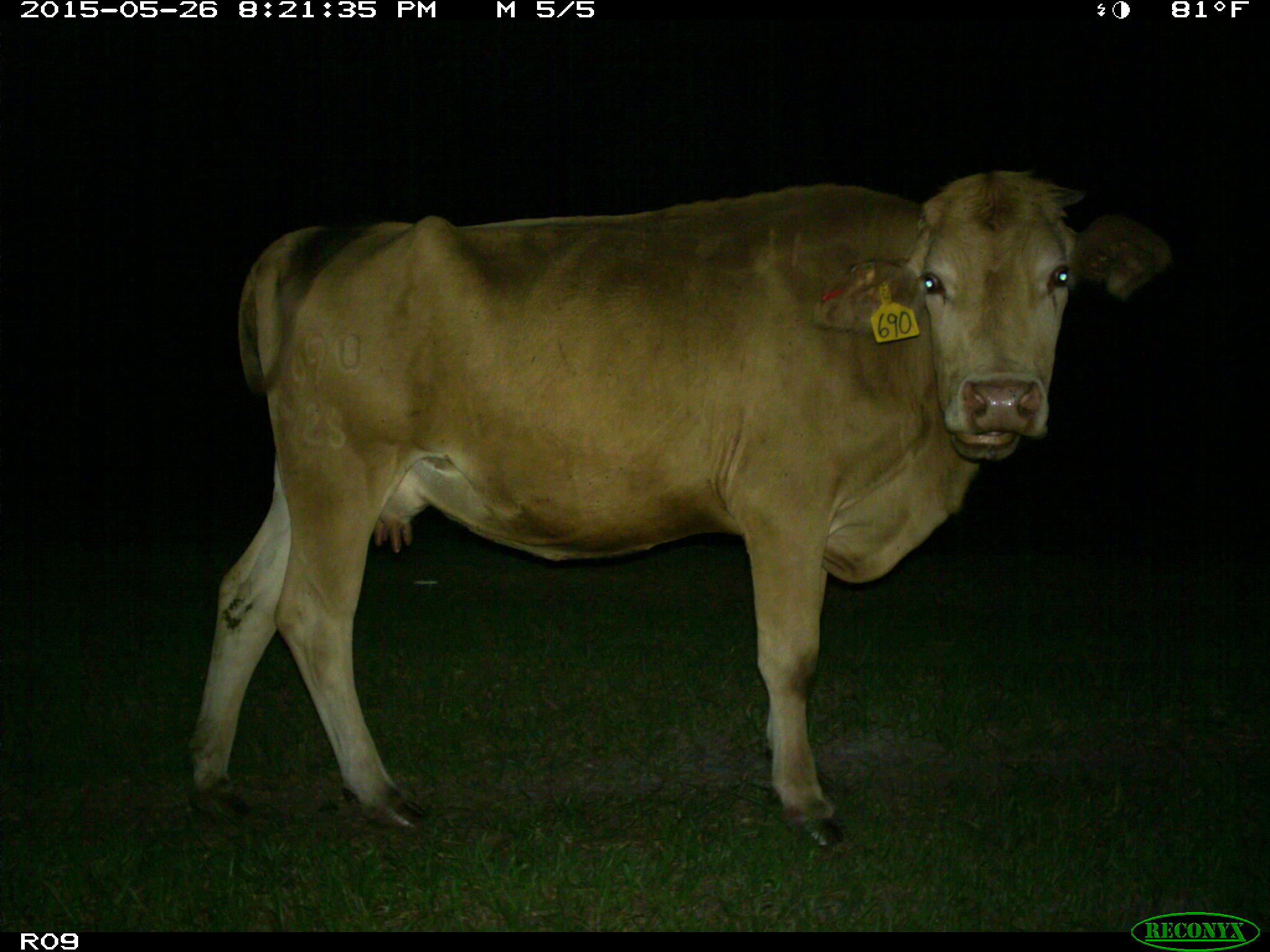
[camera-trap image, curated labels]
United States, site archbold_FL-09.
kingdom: Animalia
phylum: Chordata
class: Mammalia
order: Artiodactyla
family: Bovidae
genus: Bos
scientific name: Bos taurus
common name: domestic cow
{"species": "Bos taurus (domestic cow)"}